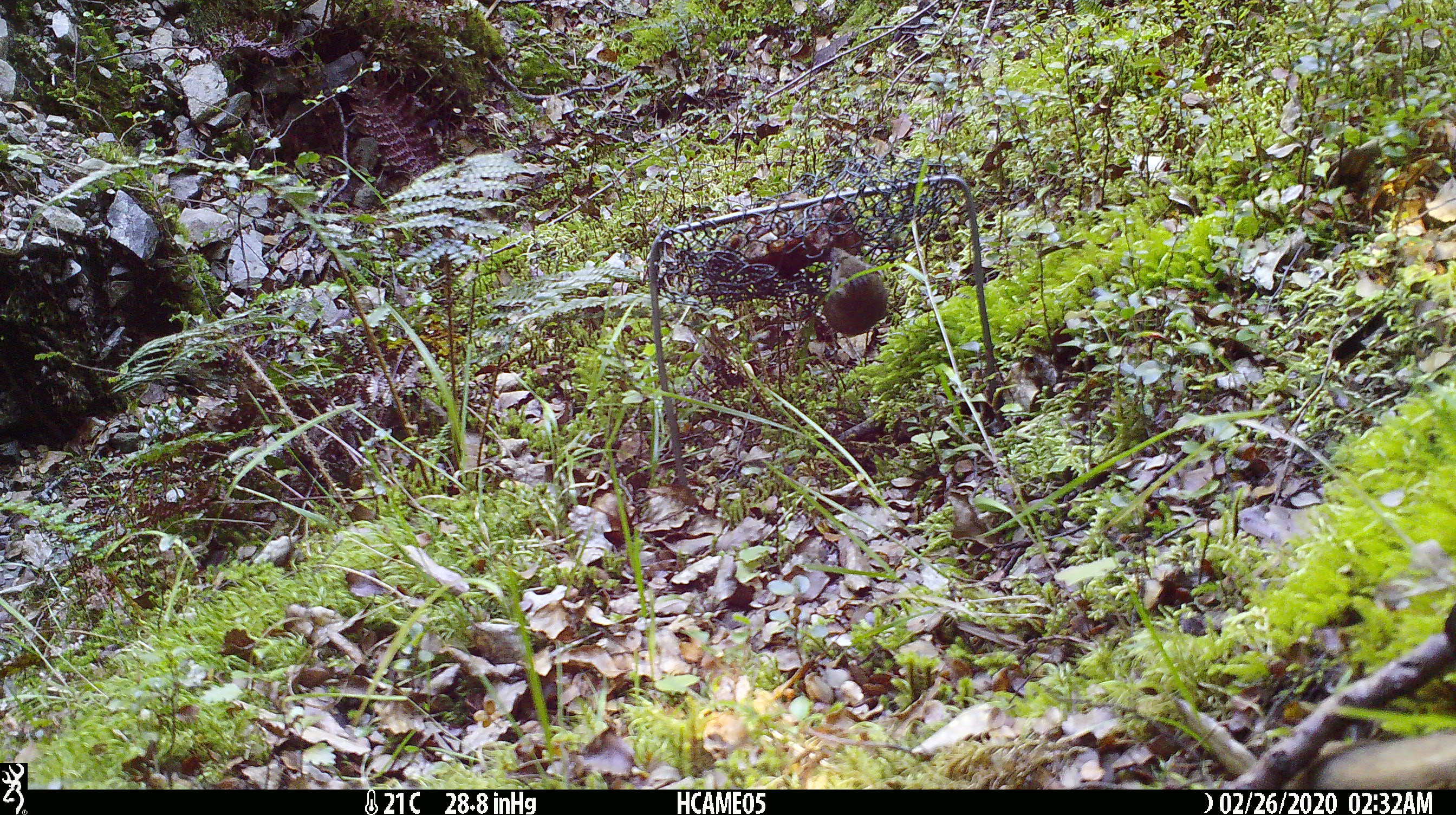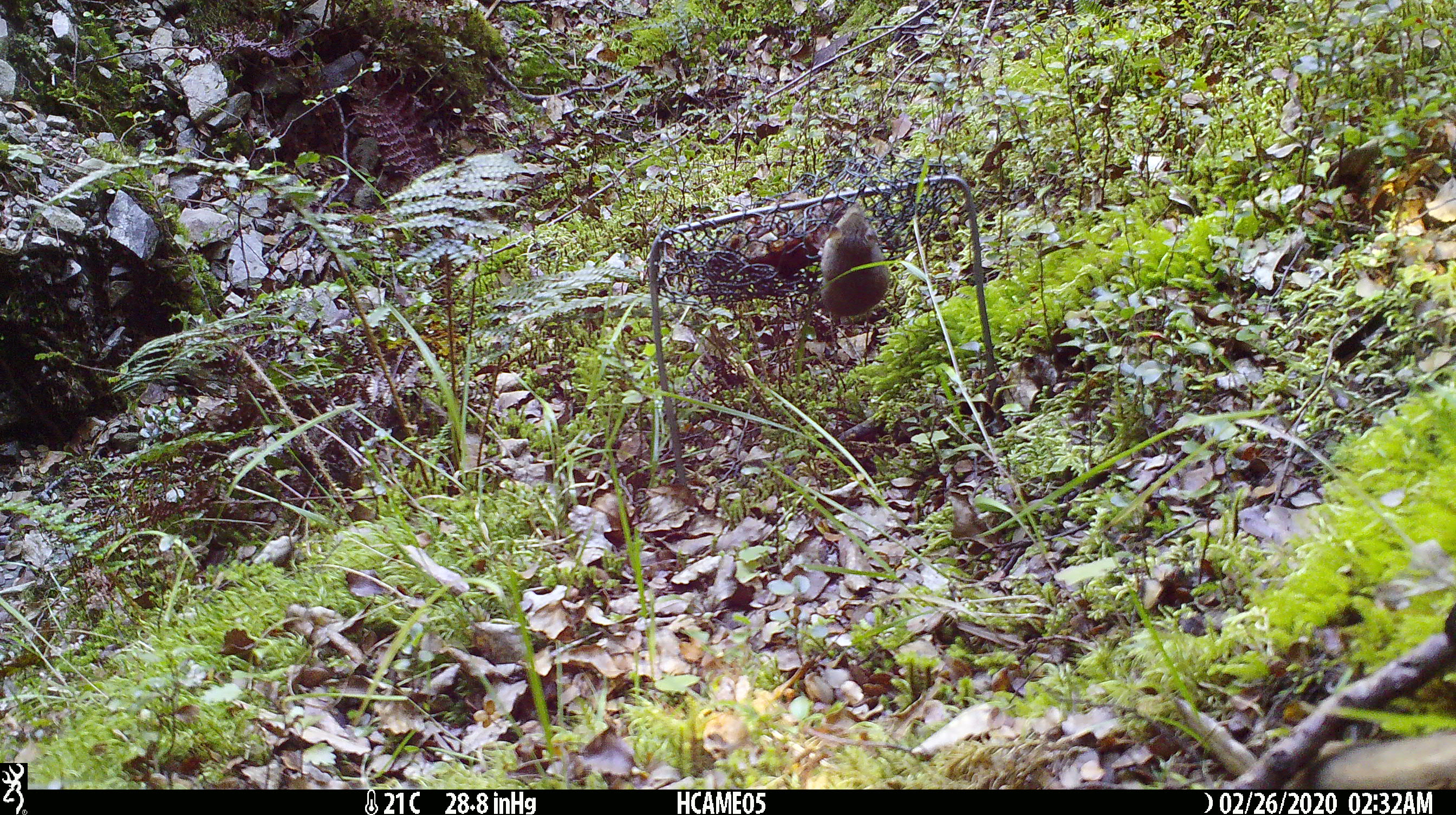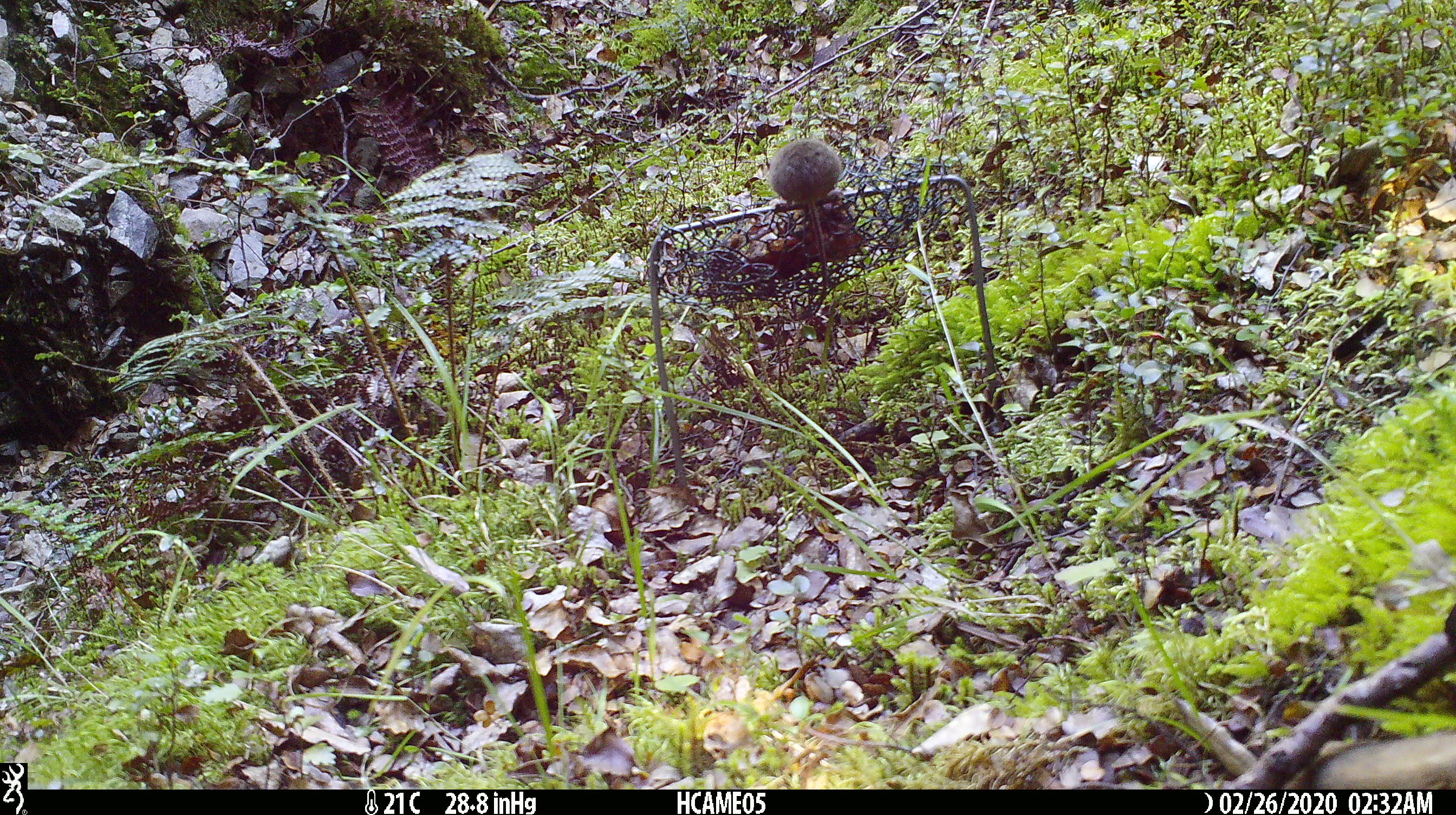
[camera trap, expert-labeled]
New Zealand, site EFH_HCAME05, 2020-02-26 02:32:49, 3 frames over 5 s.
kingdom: Animalia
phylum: Chordata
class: Mammalia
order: Rodentia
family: Muridae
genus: Mus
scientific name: Mus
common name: mouse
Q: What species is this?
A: Mouse (Mus).